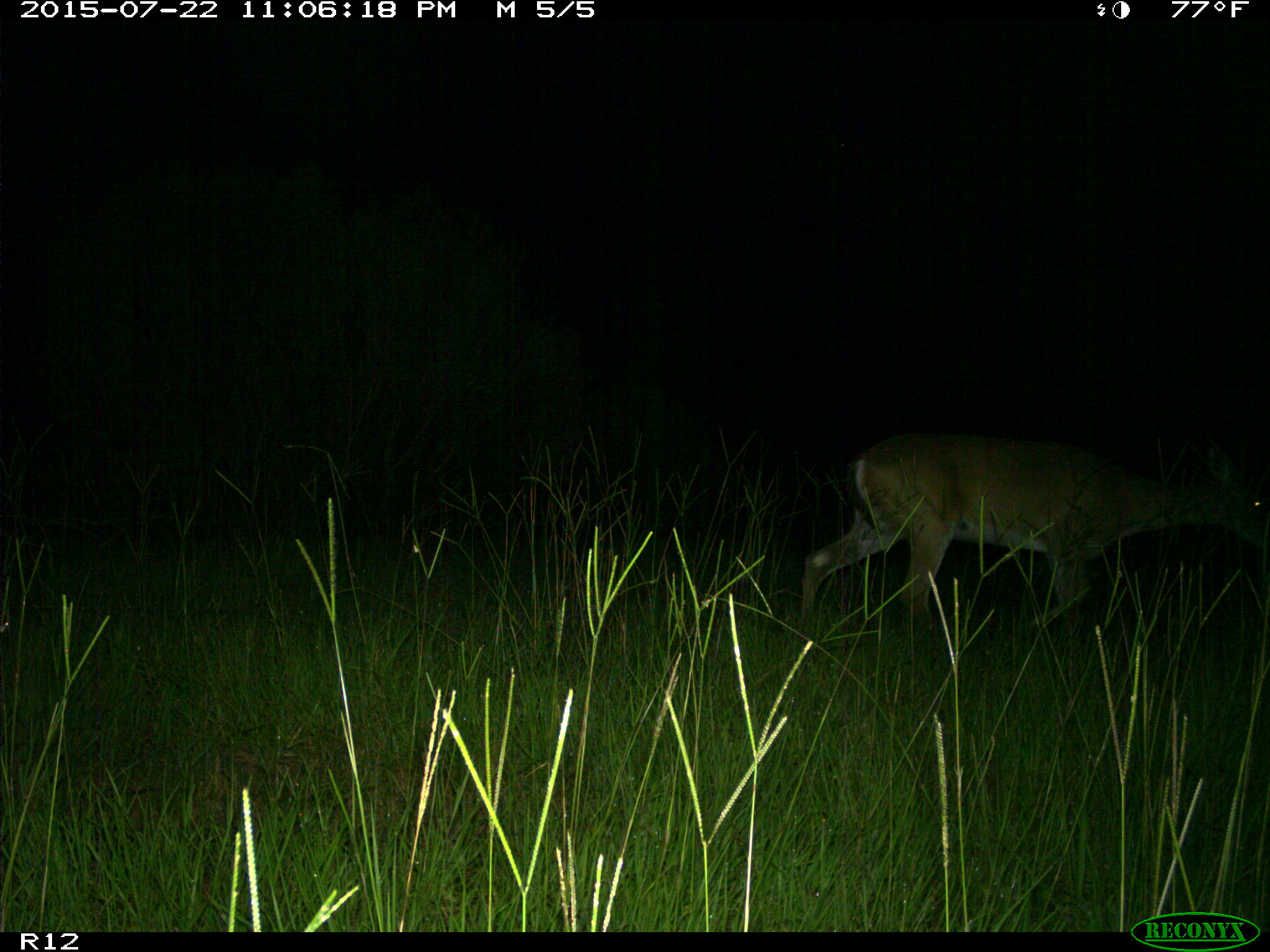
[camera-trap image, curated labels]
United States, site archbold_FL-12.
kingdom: Animalia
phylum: Chordata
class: Mammalia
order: Artiodactyla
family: Cervidae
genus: Odocoileus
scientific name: Odocoileus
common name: deer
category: unidentified deer